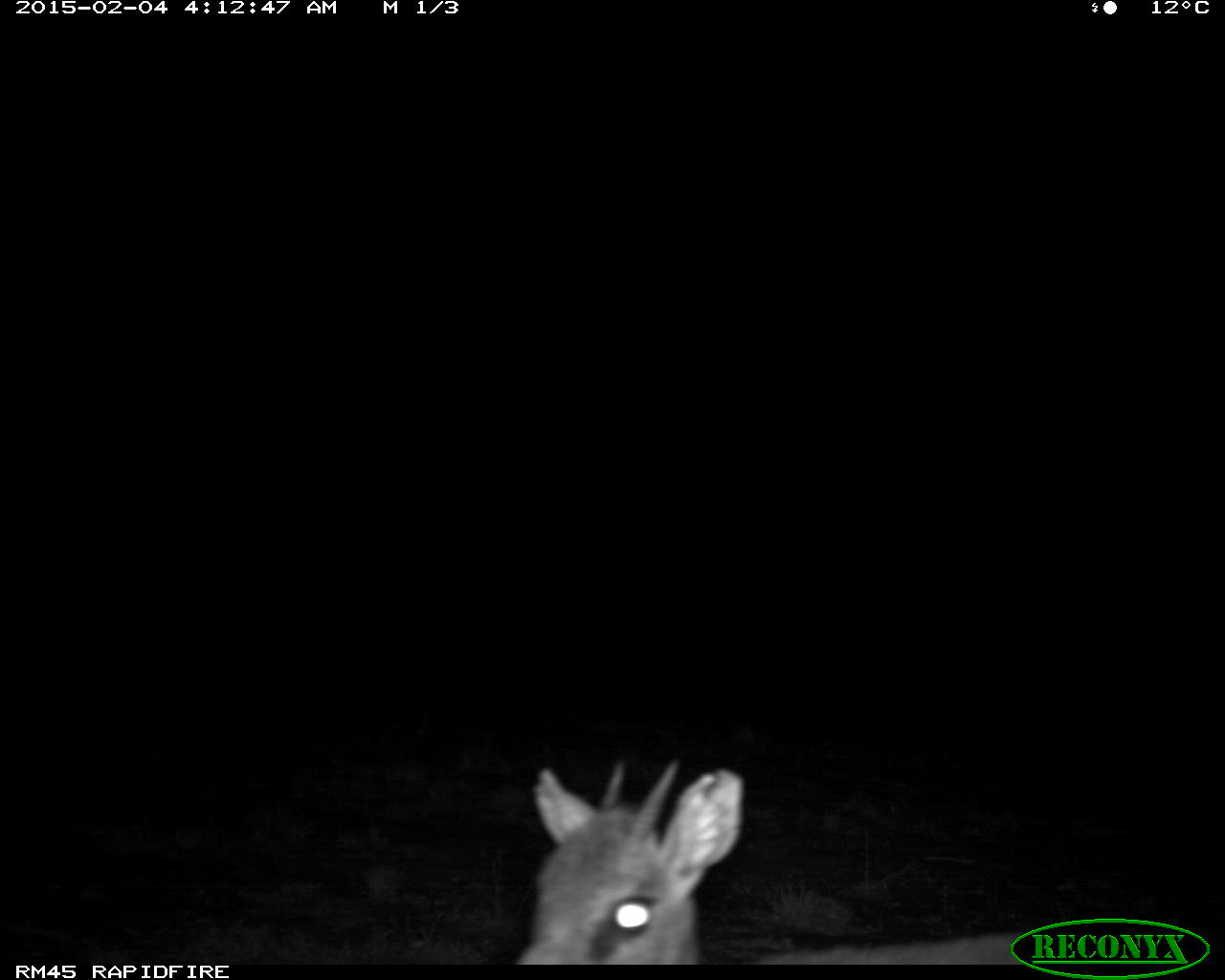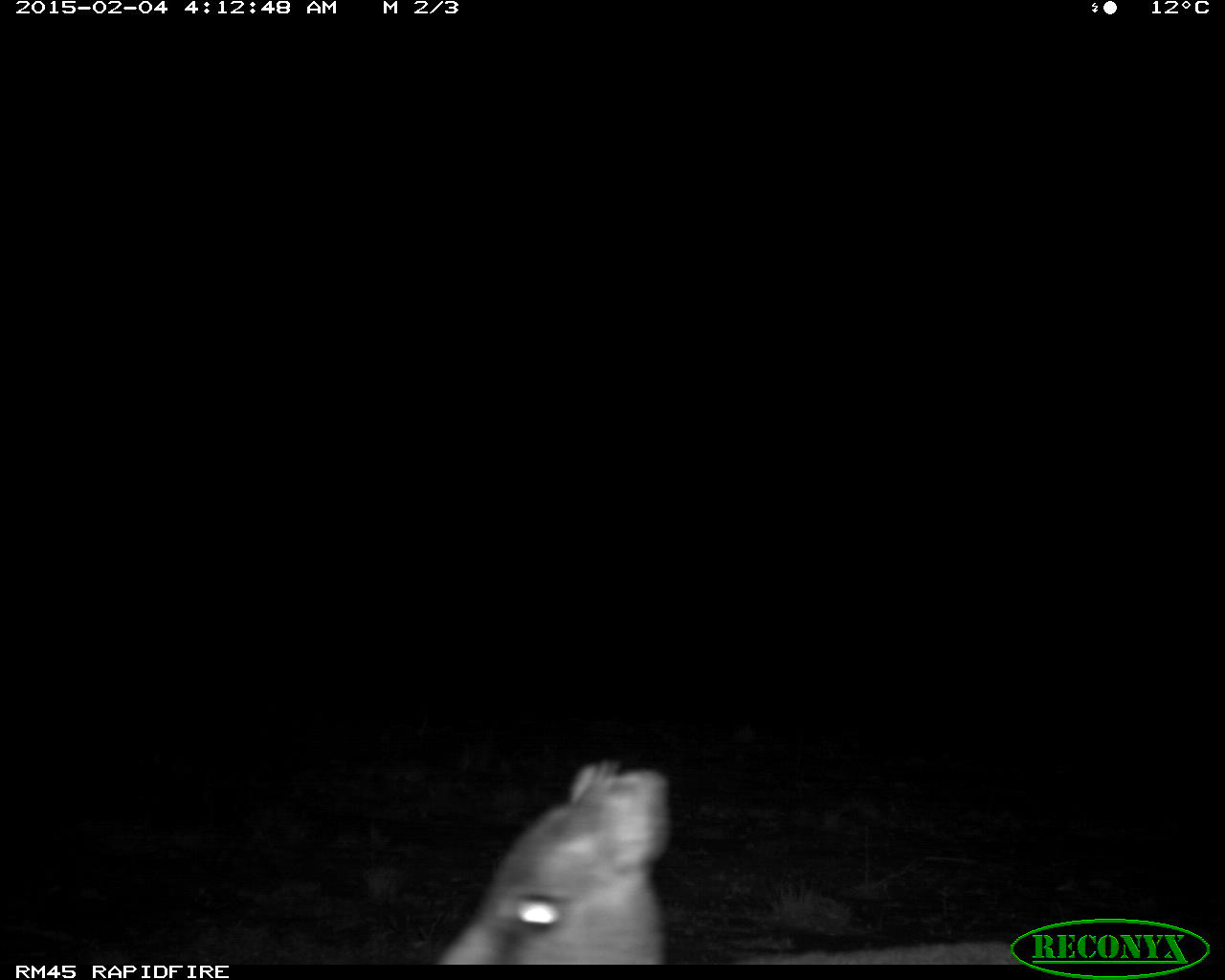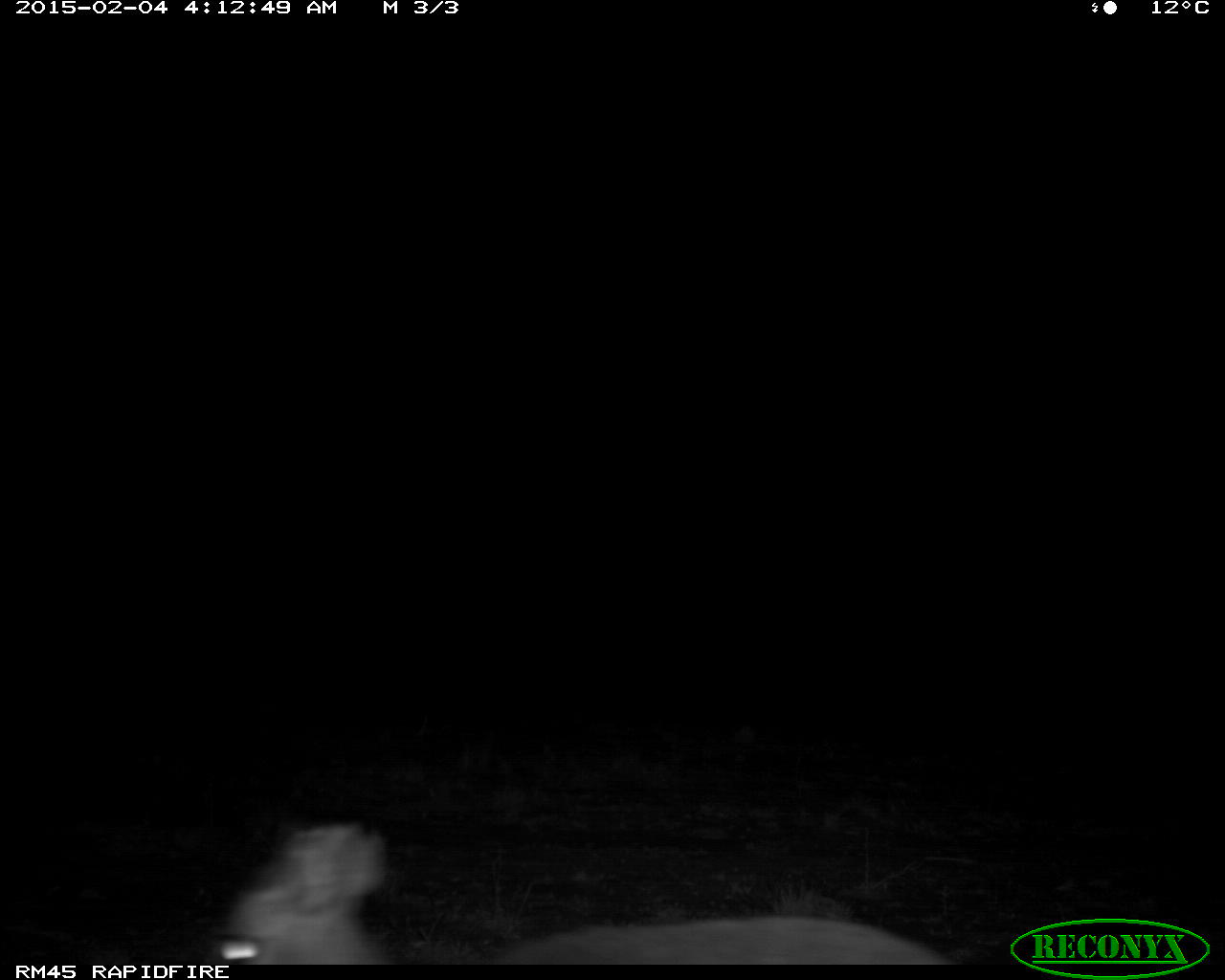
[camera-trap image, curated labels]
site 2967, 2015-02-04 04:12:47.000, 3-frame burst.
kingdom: Animalia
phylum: Chordata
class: Mammalia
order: Artiodactyla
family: Bovidae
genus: Madoqua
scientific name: Madoqua guentheri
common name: günther's dik-dik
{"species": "Madoqua guentheri (günther's dik-dik)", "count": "1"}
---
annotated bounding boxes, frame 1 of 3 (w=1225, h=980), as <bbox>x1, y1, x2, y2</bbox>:
madoqua guentheri: <bbox>508, 756, 1015, 960</bbox>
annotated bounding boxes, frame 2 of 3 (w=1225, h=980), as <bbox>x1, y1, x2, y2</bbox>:
madoqua guentheri: <bbox>437, 760, 1017, 963</bbox>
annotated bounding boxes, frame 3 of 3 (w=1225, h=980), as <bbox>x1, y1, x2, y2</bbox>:
madoqua guentheri: <bbox>195, 819, 943, 963</bbox>